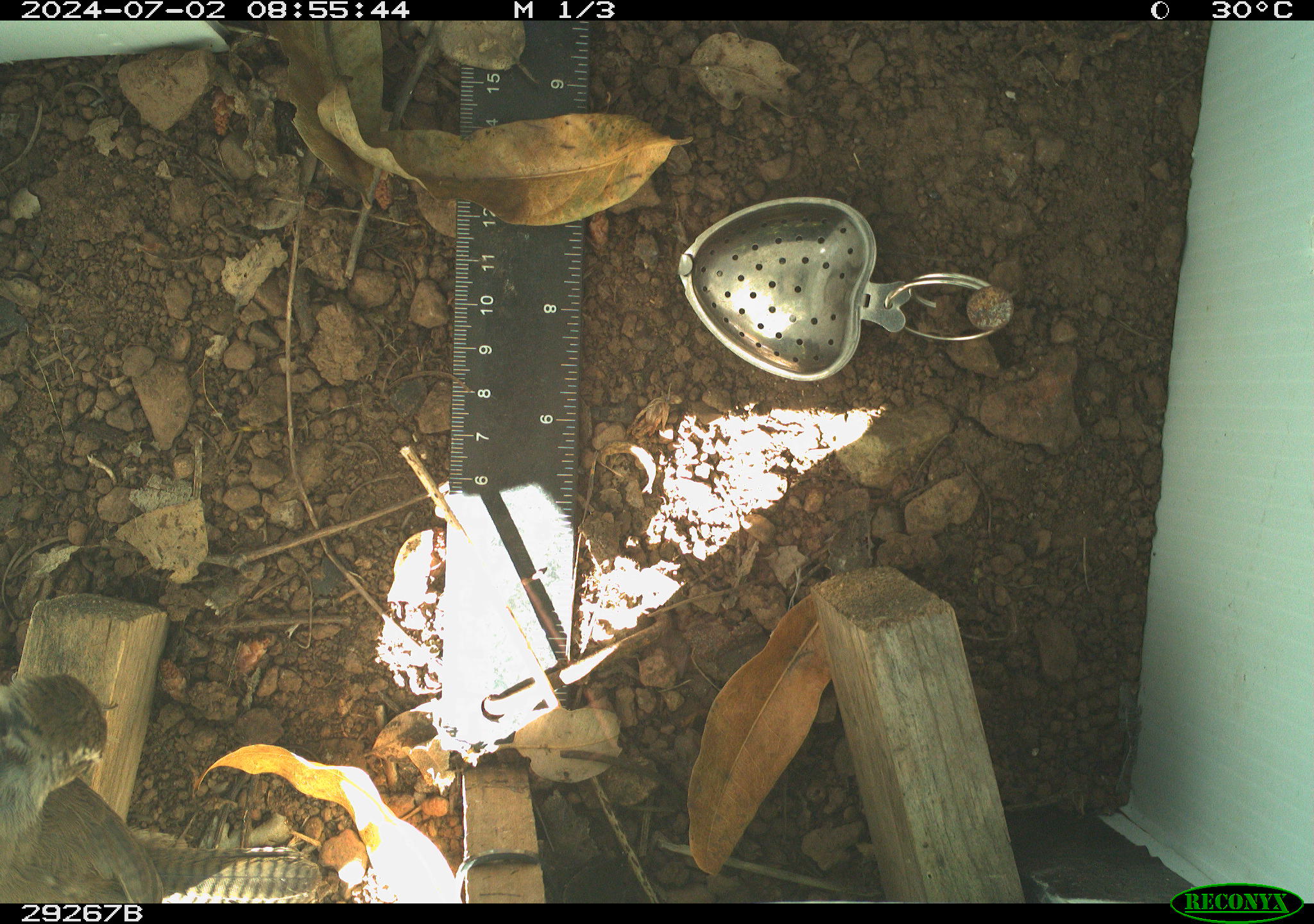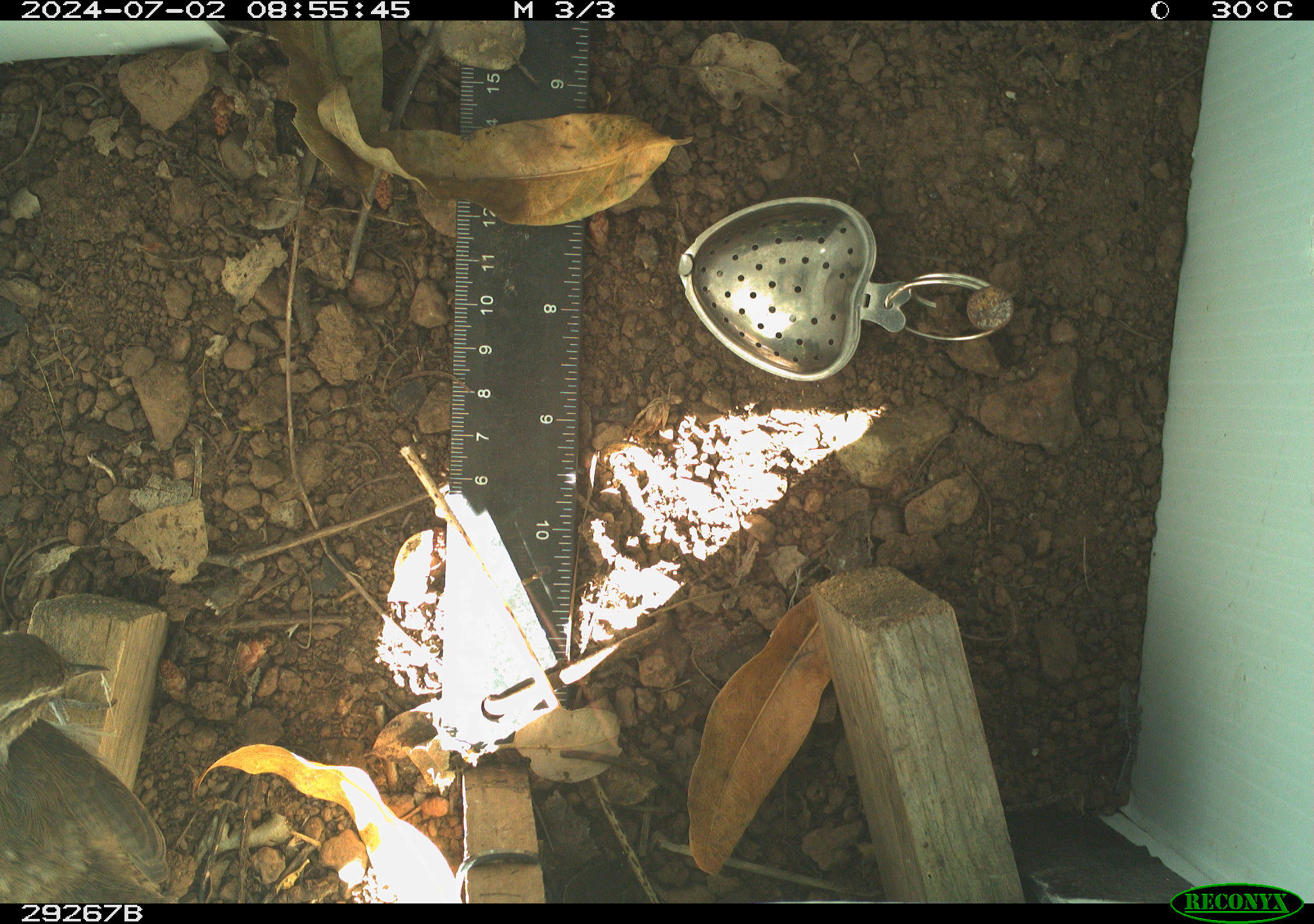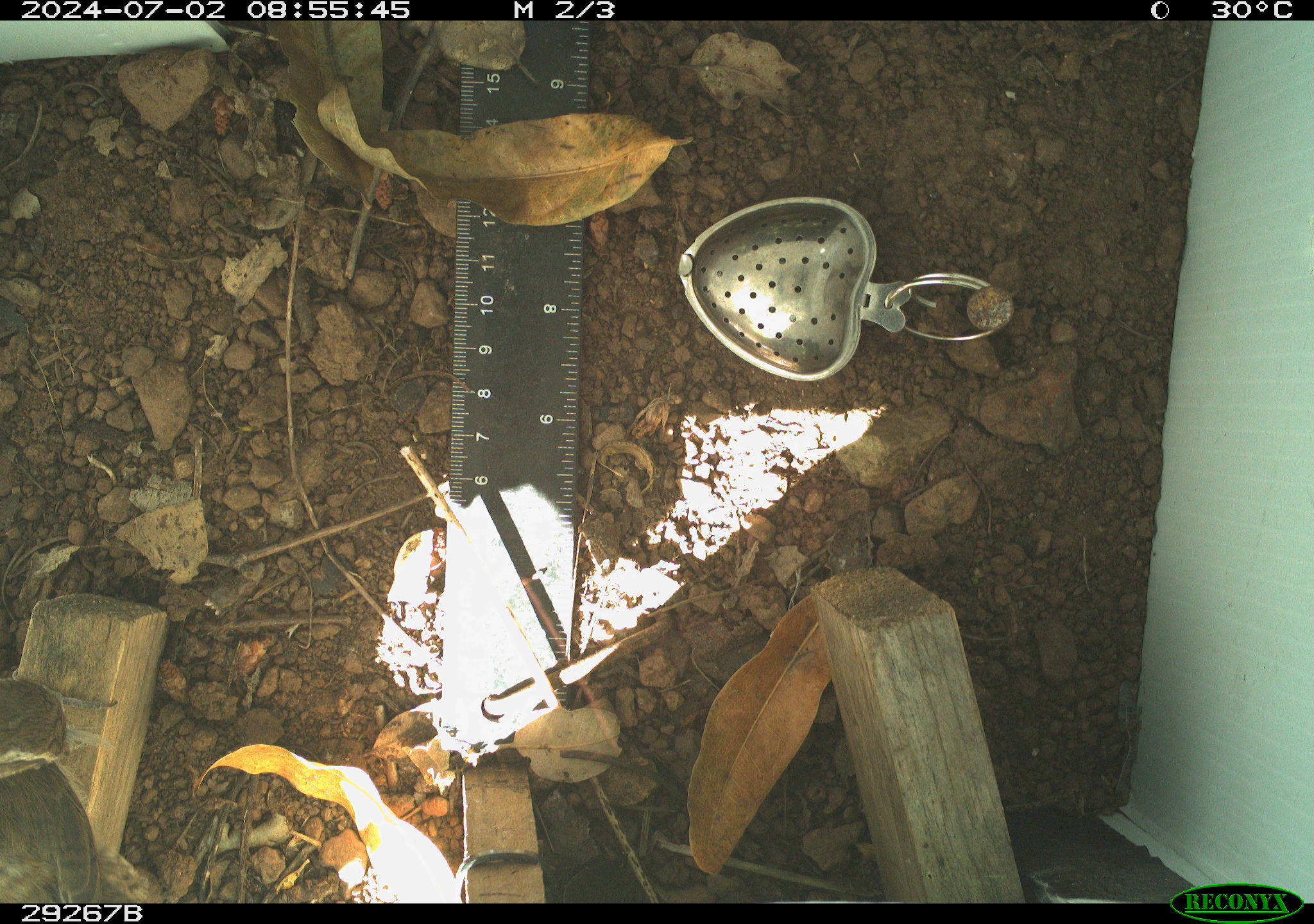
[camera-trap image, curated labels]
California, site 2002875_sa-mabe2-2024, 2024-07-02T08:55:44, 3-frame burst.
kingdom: Animalia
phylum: Chordata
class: Aves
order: Passeriformes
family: Troglodytidae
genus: Thryomanes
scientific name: Thryomanes bewickii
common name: bewick's wren